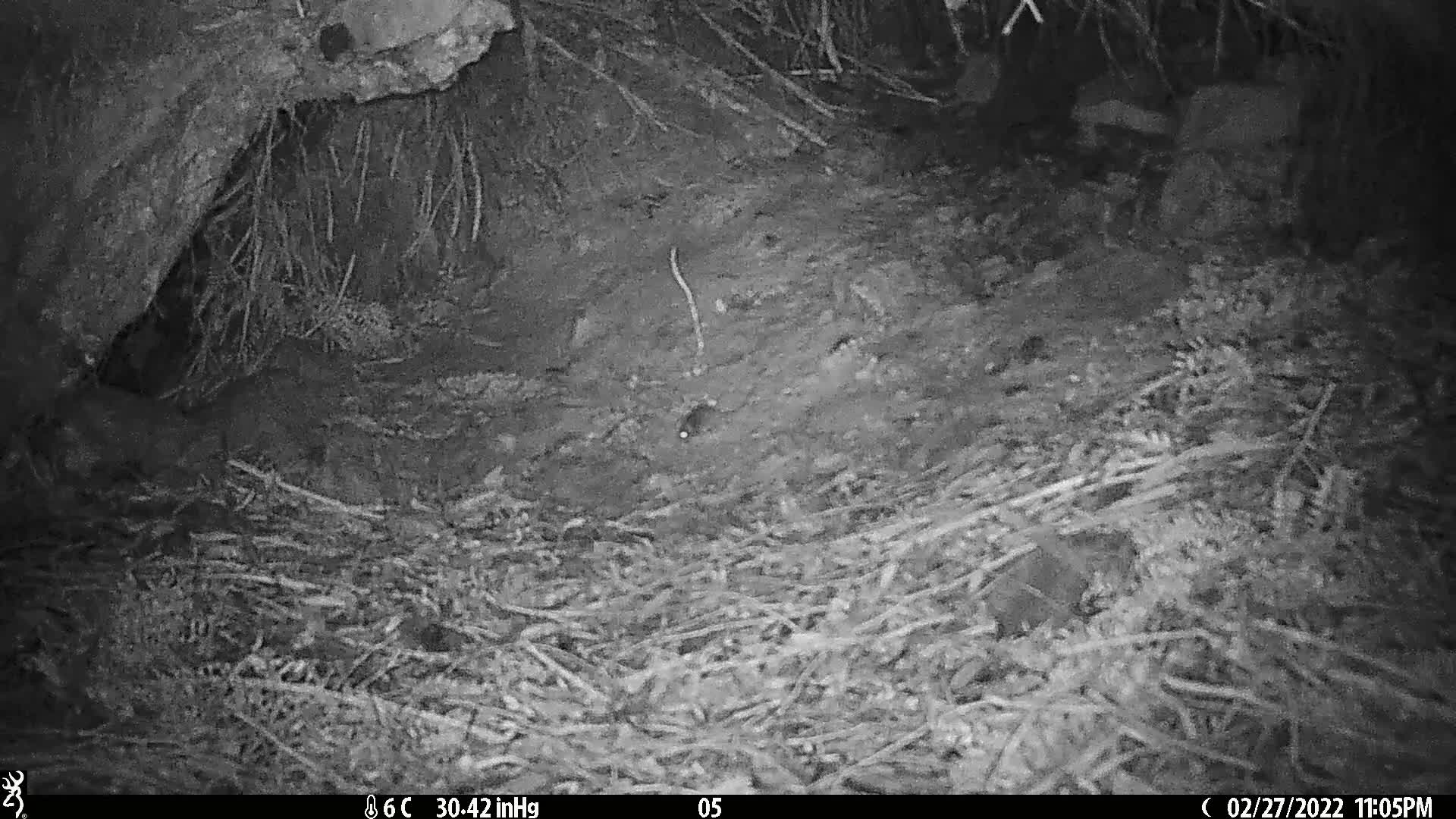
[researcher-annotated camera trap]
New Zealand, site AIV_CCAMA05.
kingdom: Animalia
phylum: Chordata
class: Mammalia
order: Rodentia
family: Muridae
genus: Mus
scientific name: Mus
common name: mouse